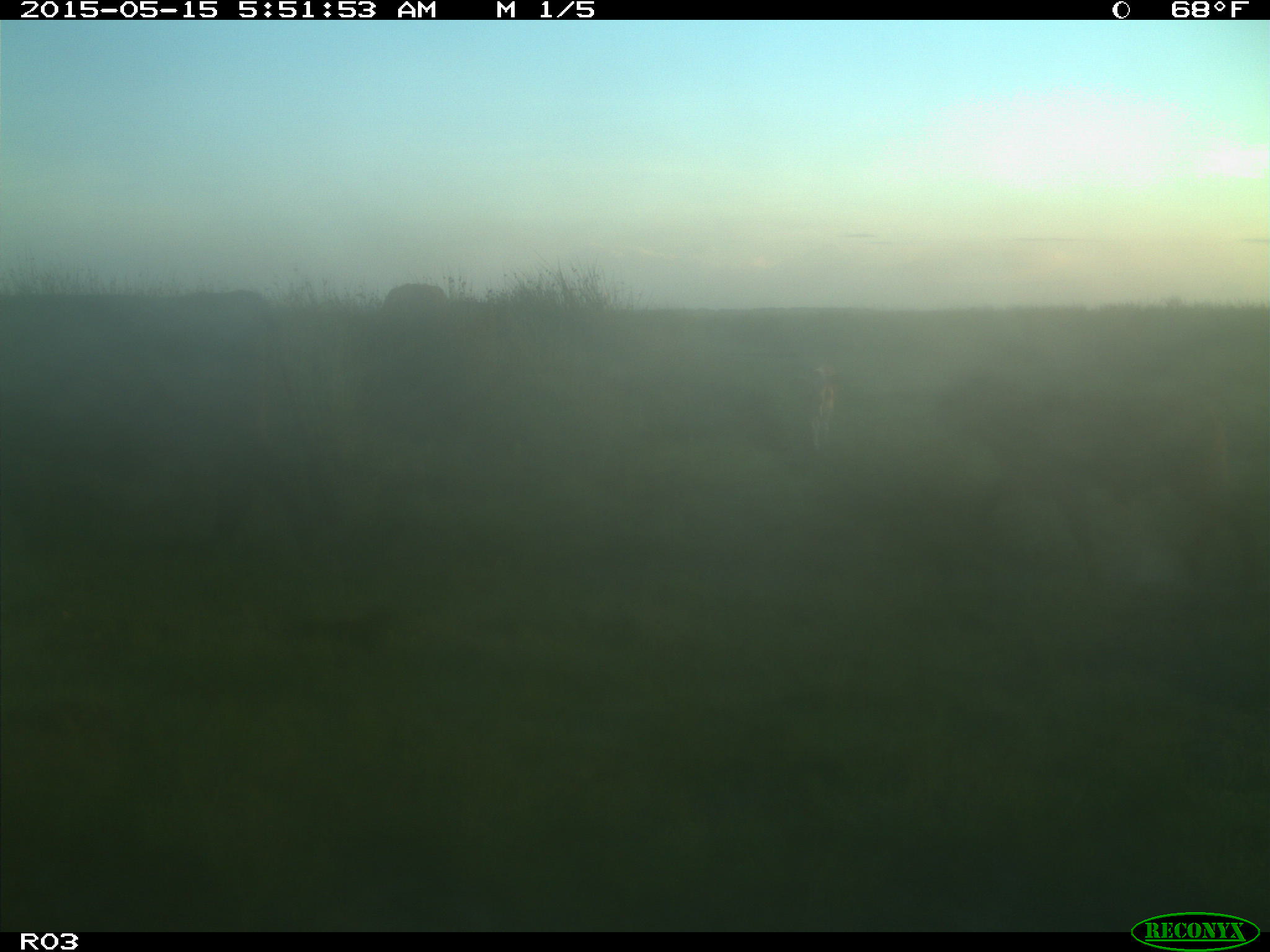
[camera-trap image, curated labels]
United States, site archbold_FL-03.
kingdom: Animalia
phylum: Chordata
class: Mammalia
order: Artiodactyla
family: Bovidae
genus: Bos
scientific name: Bos taurus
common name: domestic cow